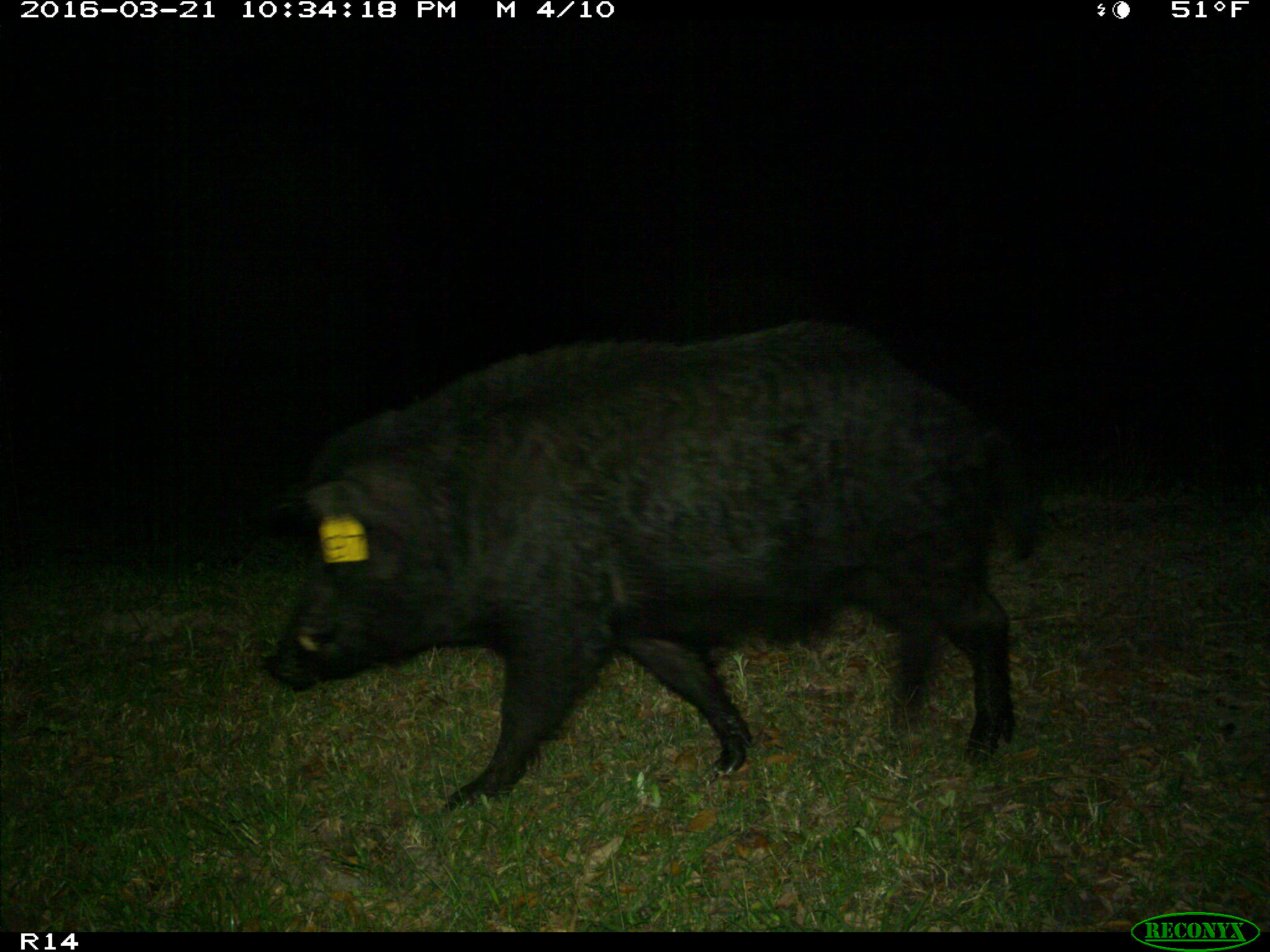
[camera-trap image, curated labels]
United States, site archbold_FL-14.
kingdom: Animalia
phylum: Chordata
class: Mammalia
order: Artiodactyla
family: Suidae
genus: Sus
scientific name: Sus scrofa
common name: wild boar